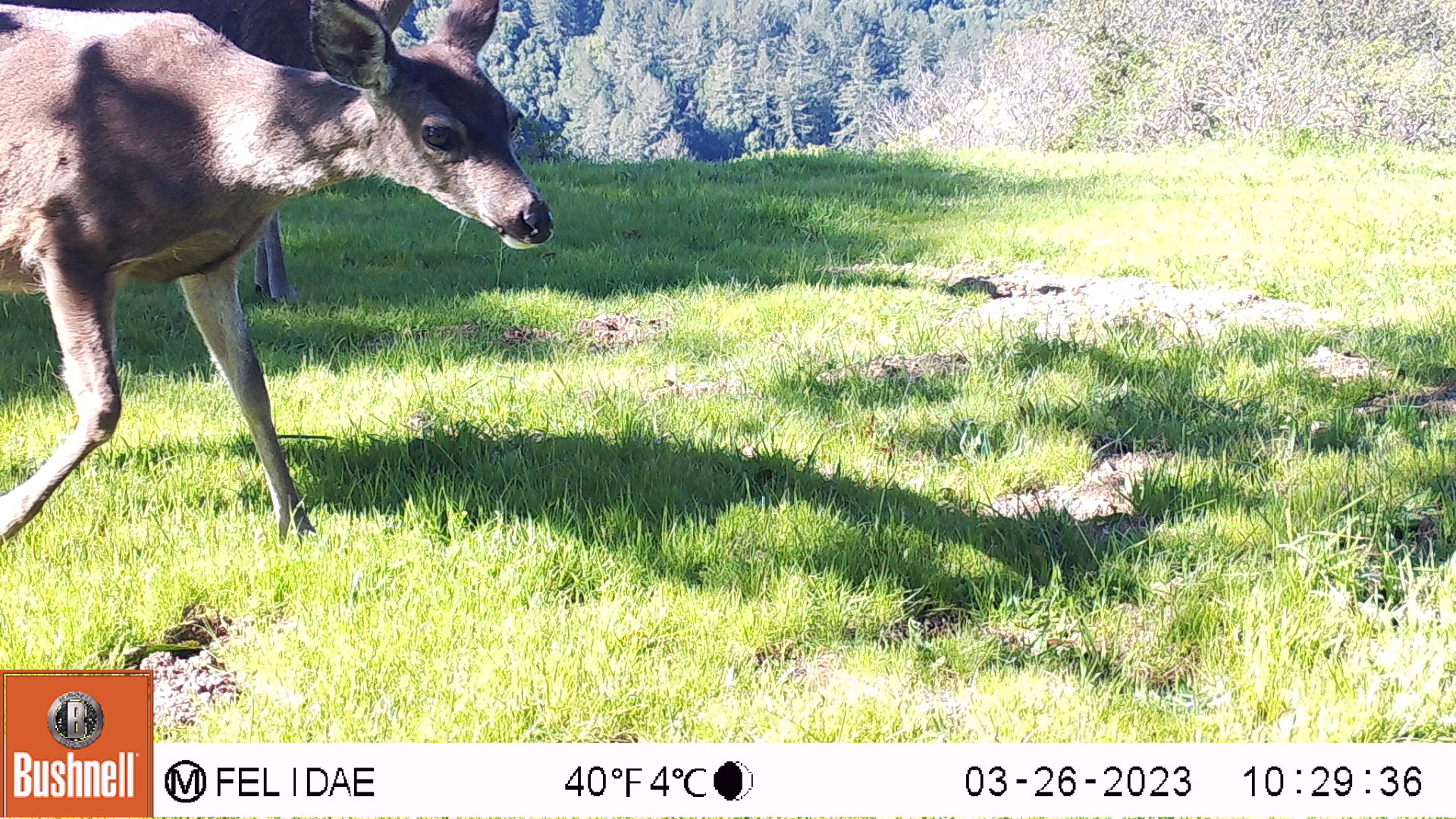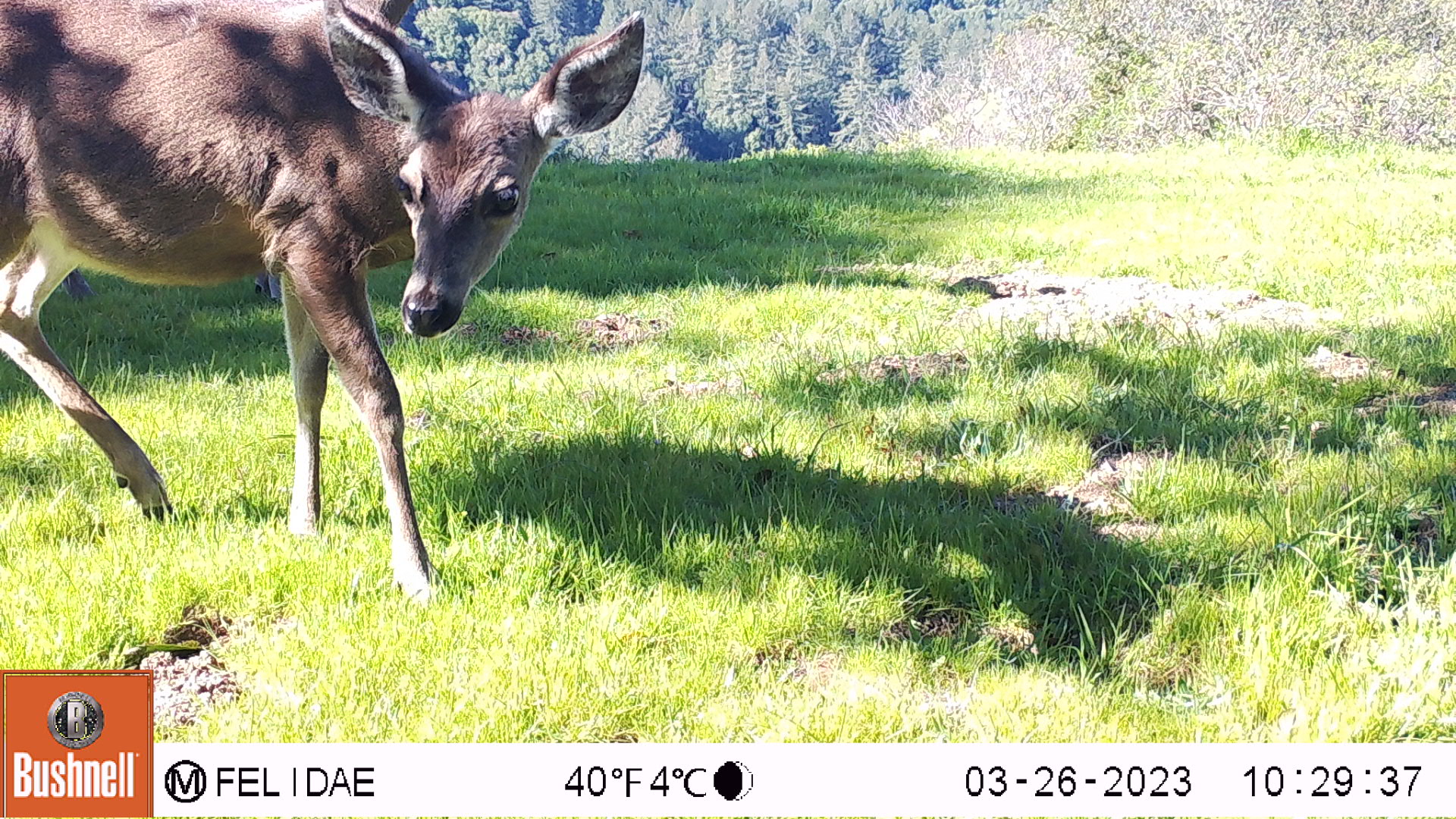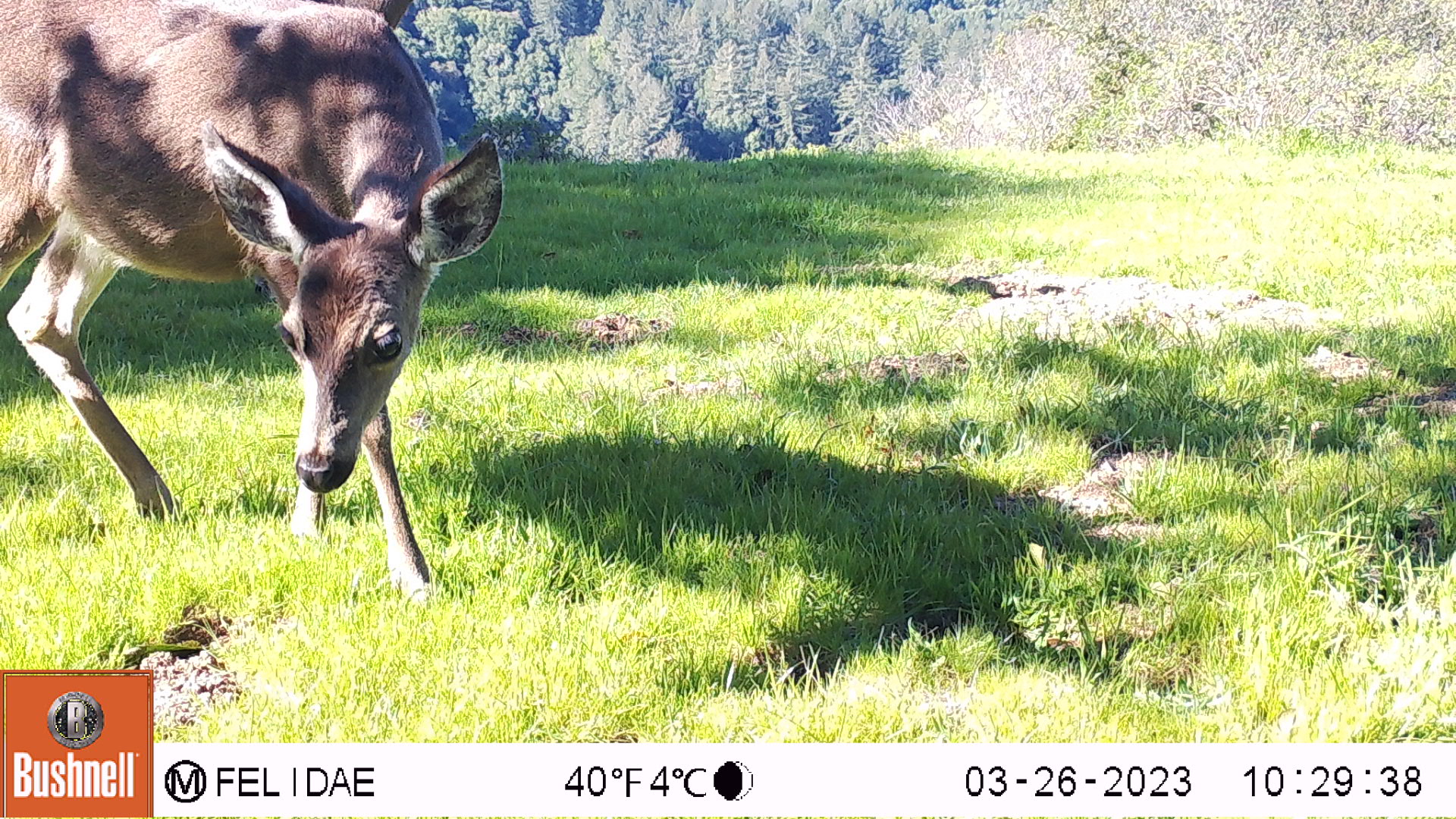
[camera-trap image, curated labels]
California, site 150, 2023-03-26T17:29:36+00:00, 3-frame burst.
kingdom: Animalia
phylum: Chordata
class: Mammalia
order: Artiodactyla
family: Cervidae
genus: Odocoileus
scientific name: Odocoileus hemionus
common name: mule deer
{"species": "mule deer (Odocoileus hemionus)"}